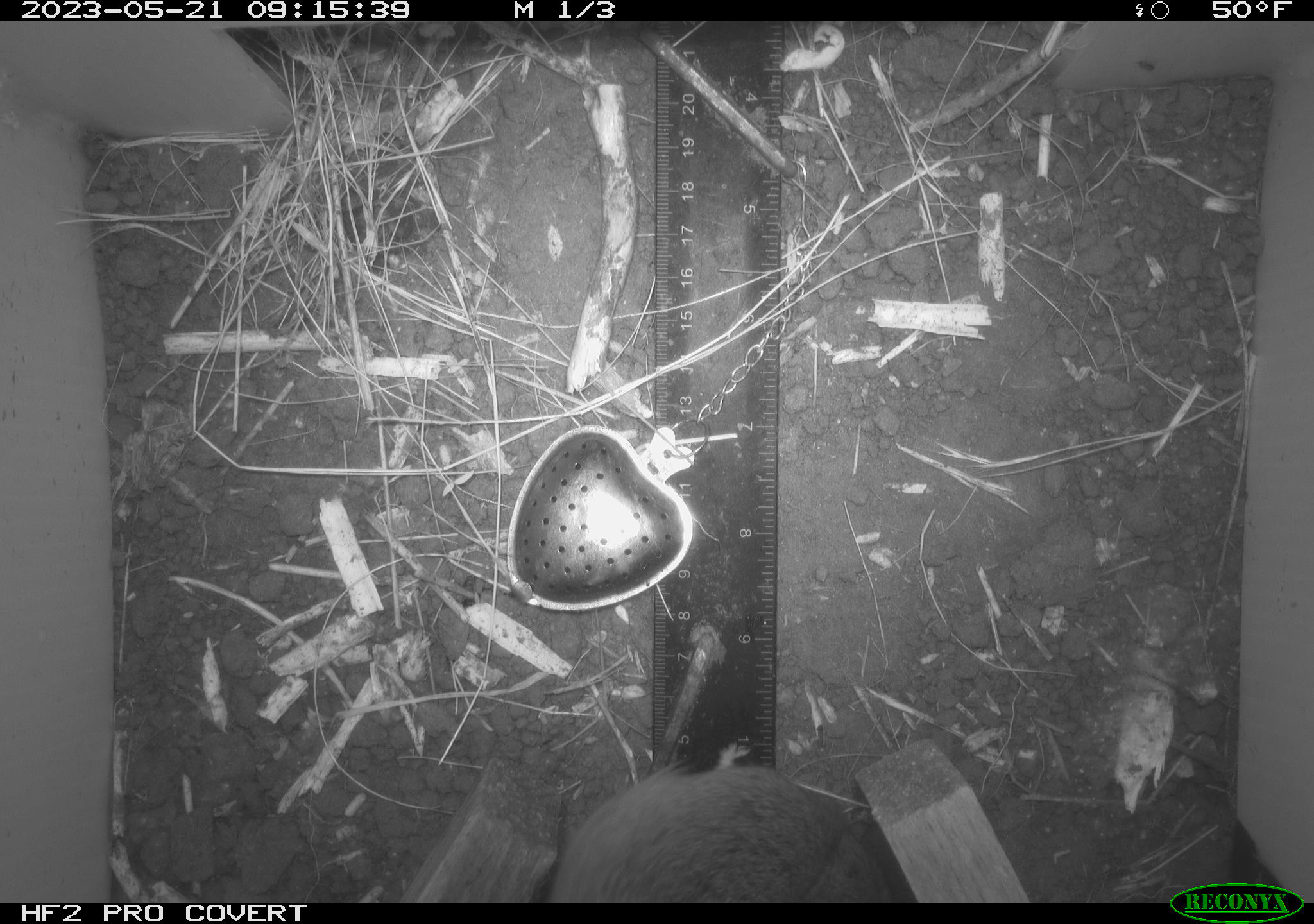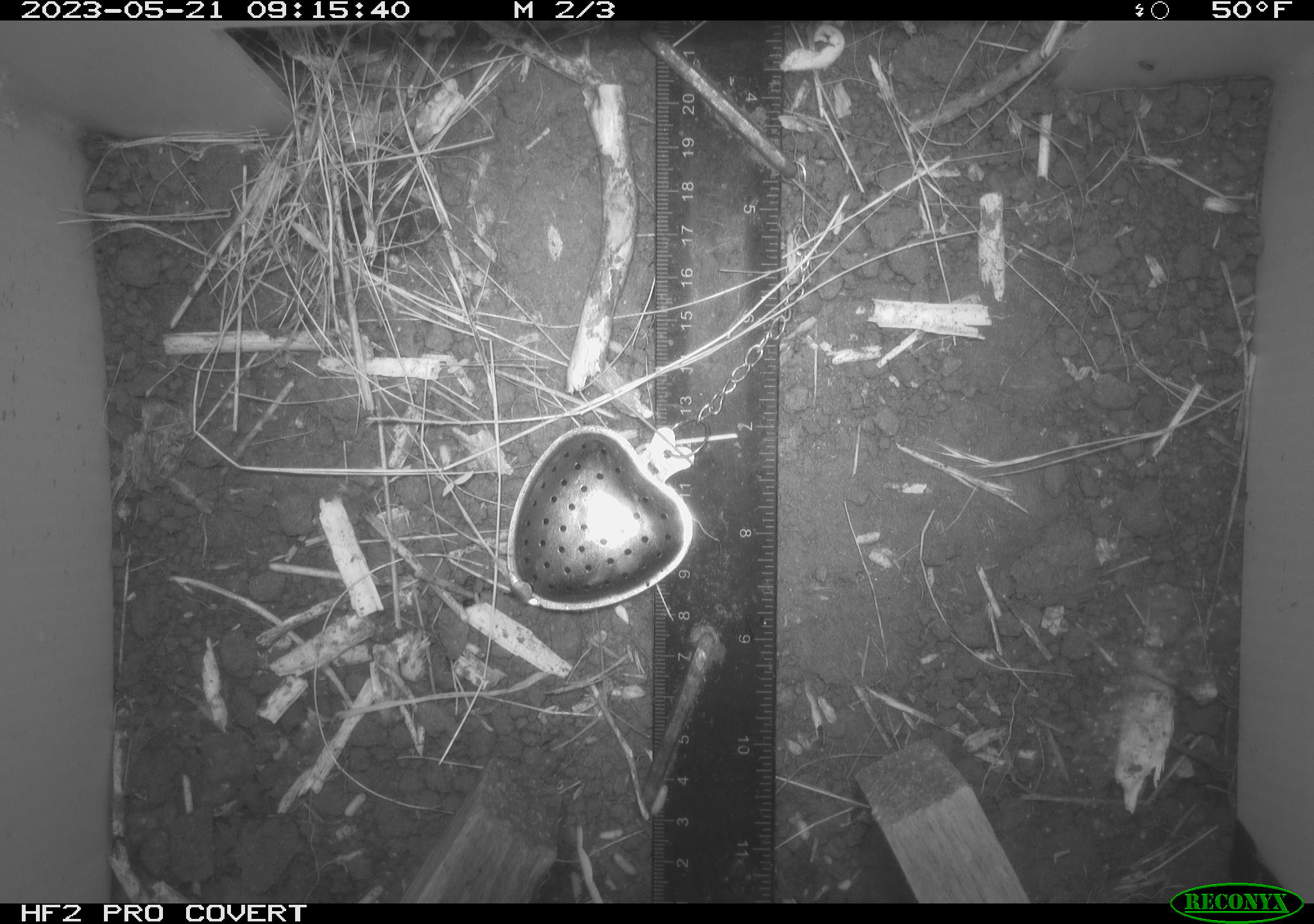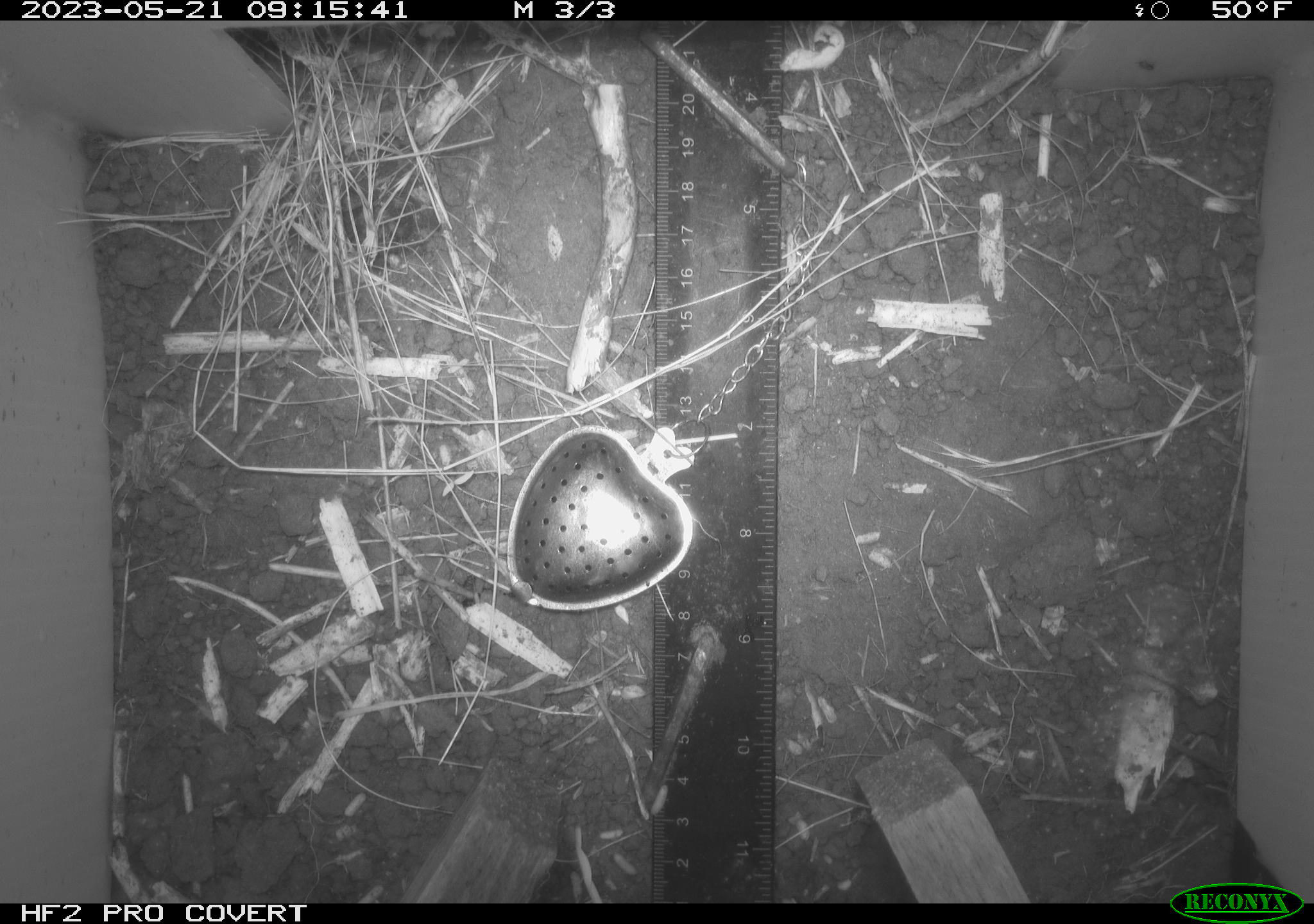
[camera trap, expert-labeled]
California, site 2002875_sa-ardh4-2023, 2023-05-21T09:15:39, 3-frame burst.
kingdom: Animalia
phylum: Chordata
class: Mammalia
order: Rodentia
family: Cricetidae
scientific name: Arvicolinae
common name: voles, lemmings, and muskrats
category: arvicolinae subfamily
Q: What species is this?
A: Arvicolinae subfamily (voles, lemmings, and muskrats) (Arvicolinae).